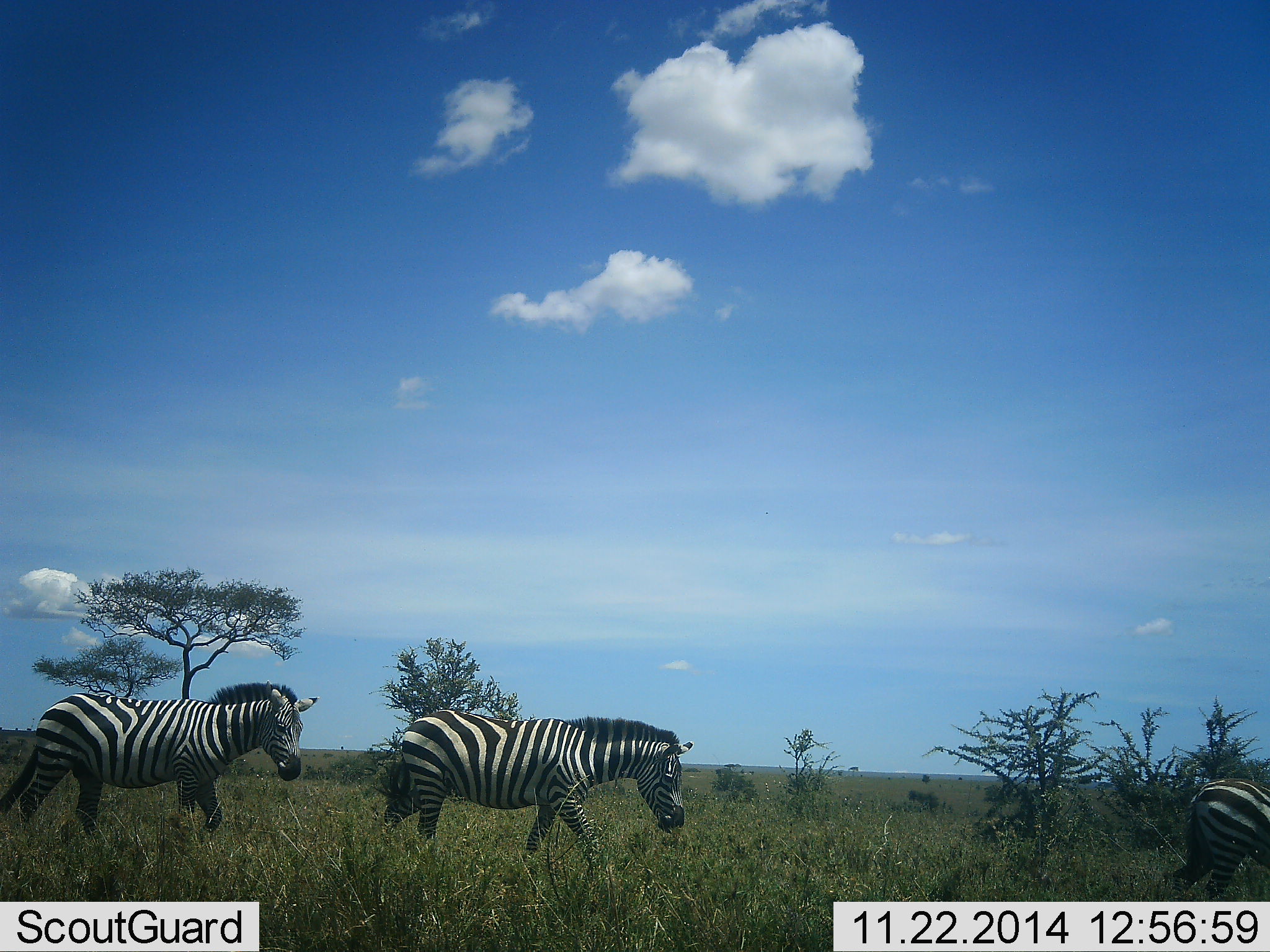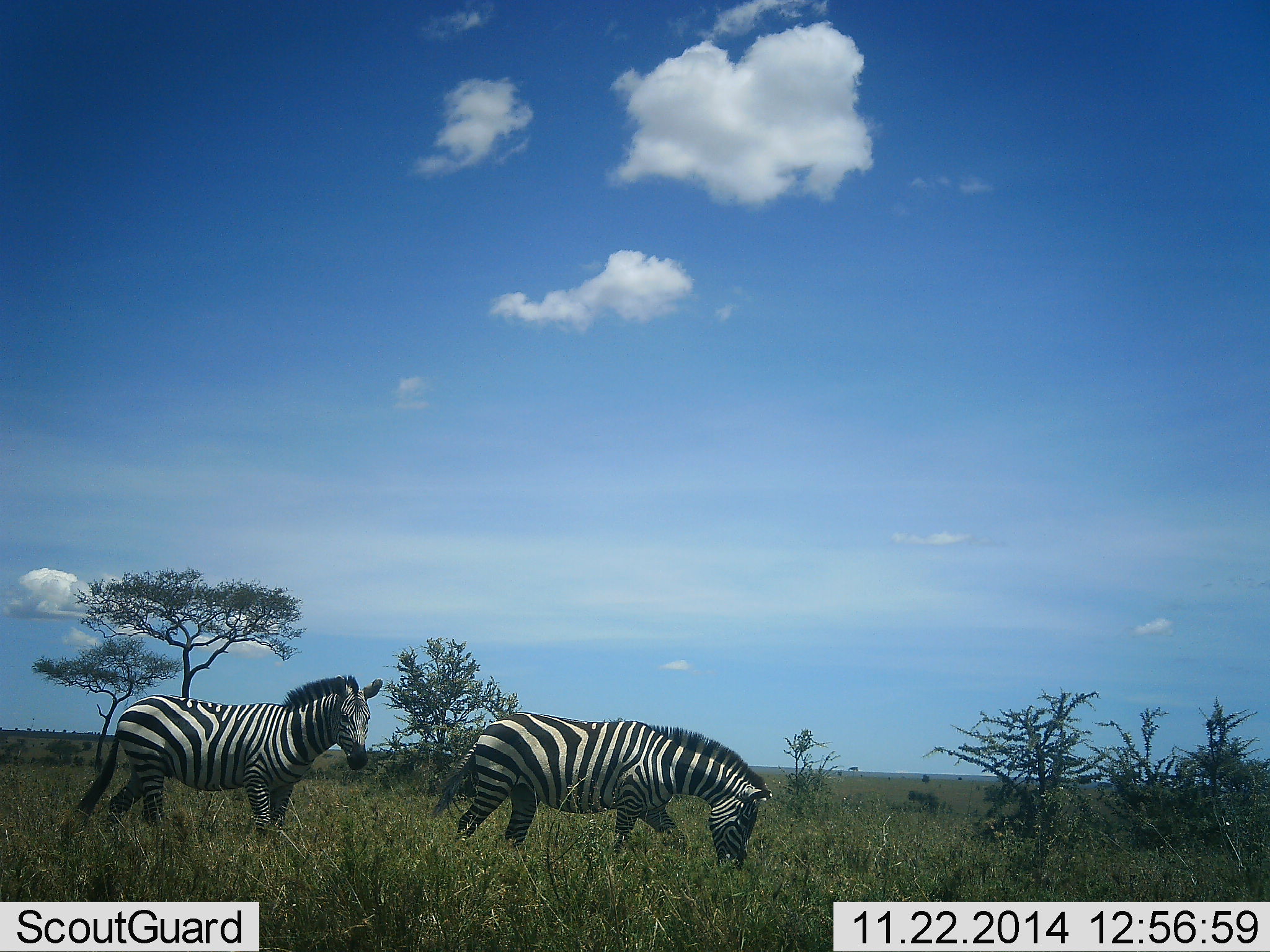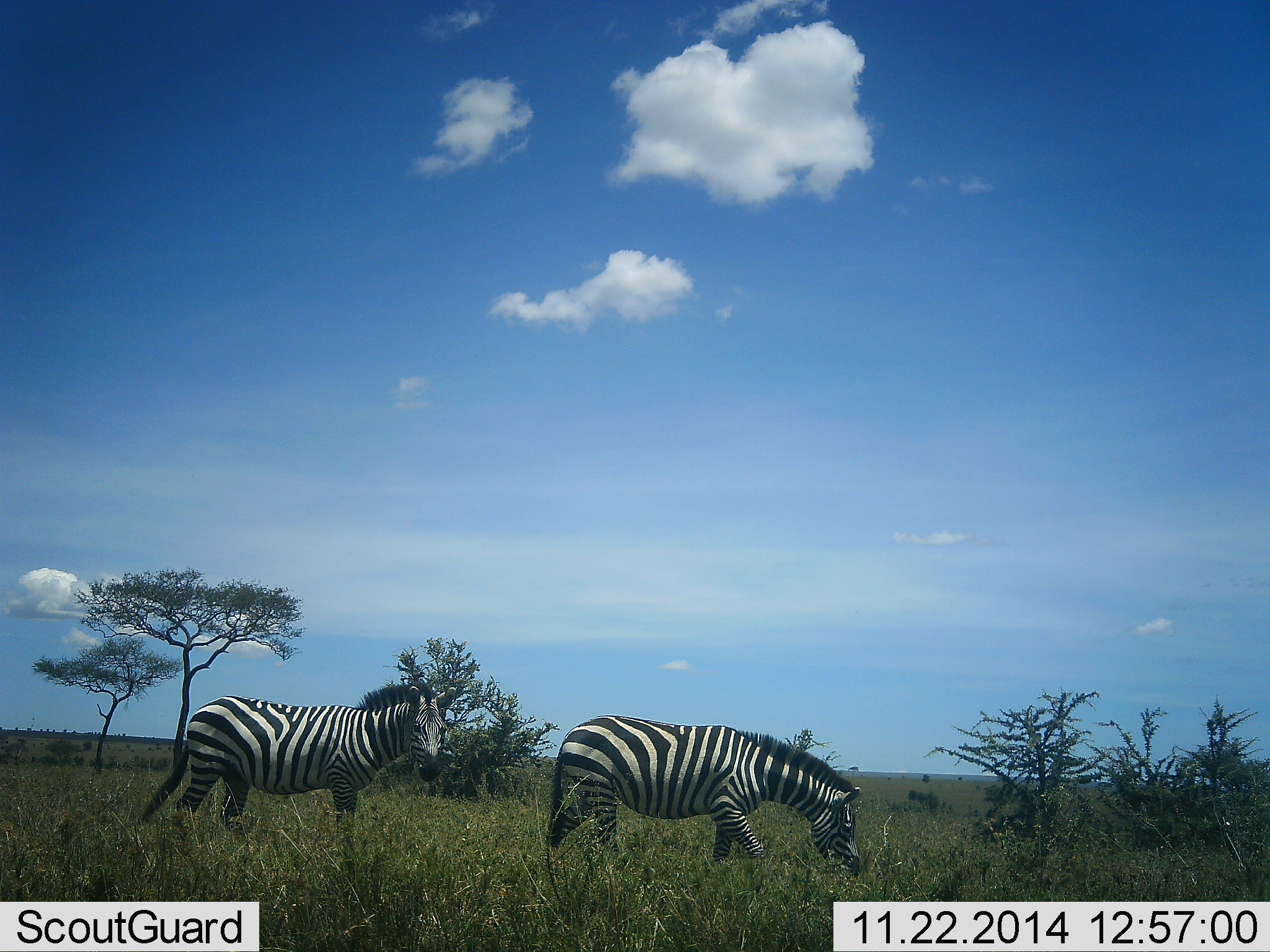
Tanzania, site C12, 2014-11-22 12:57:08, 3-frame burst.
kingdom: Animalia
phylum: Chordata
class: Mammalia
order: Perissodactyla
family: Equidae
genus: Equus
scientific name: Equus quagga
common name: plains zebra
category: zebra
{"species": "zebra (plains zebra) (Equus quagga)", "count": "3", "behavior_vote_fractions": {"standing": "0%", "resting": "0%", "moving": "100%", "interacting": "0%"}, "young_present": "0%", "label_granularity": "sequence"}